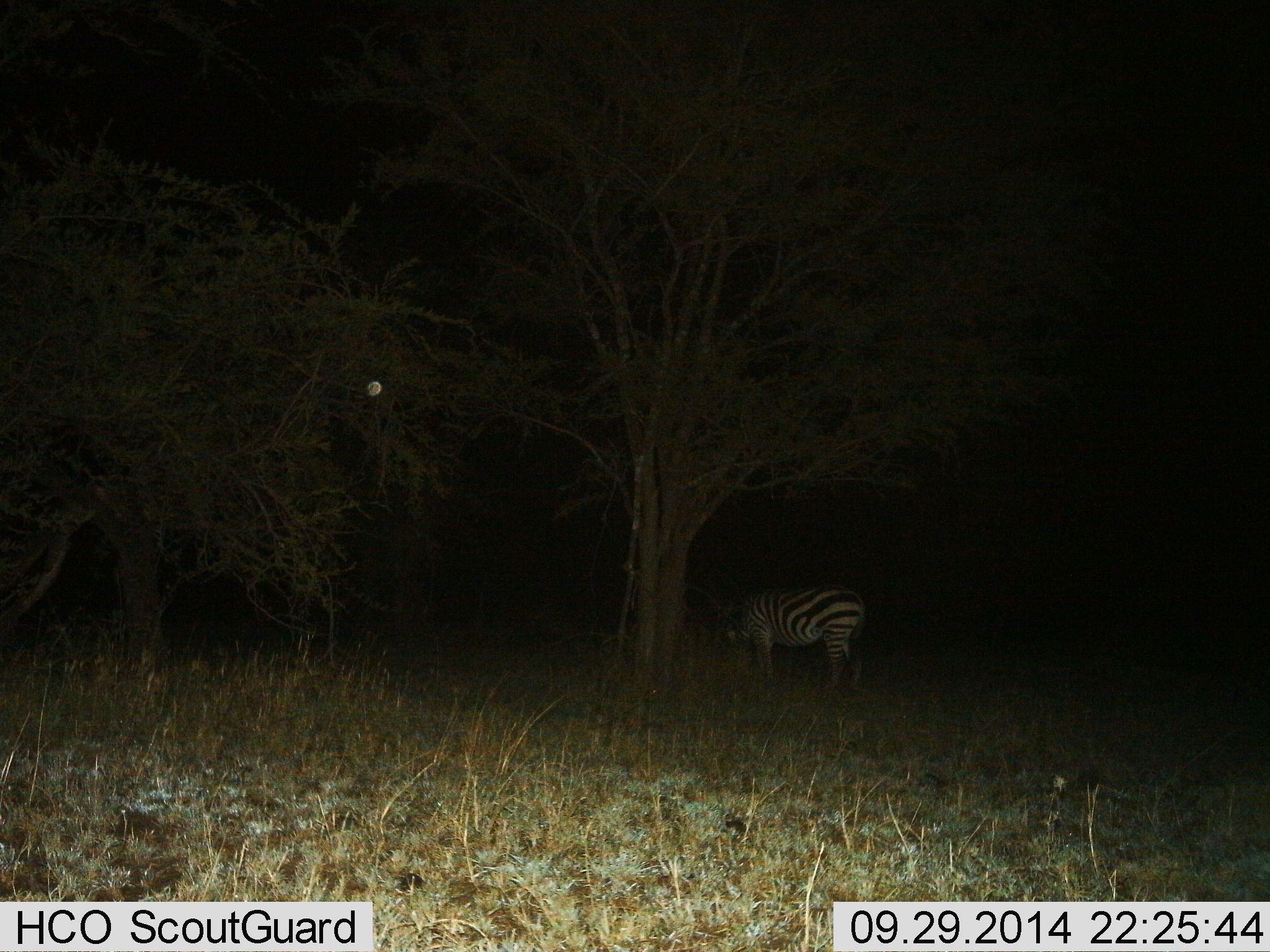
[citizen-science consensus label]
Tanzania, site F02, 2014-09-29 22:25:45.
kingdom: Animalia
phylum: Chordata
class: Mammalia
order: Perissodactyla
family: Equidae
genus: Equus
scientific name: Equus quagga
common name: plains zebra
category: zebra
Zebra (plains zebra) (Equus quagga), count 1. Behavior (volunteer vote fractions): standing 50%, resting 10%, moving 0%, interacting 0%. Young present (vote fraction): 0%. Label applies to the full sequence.